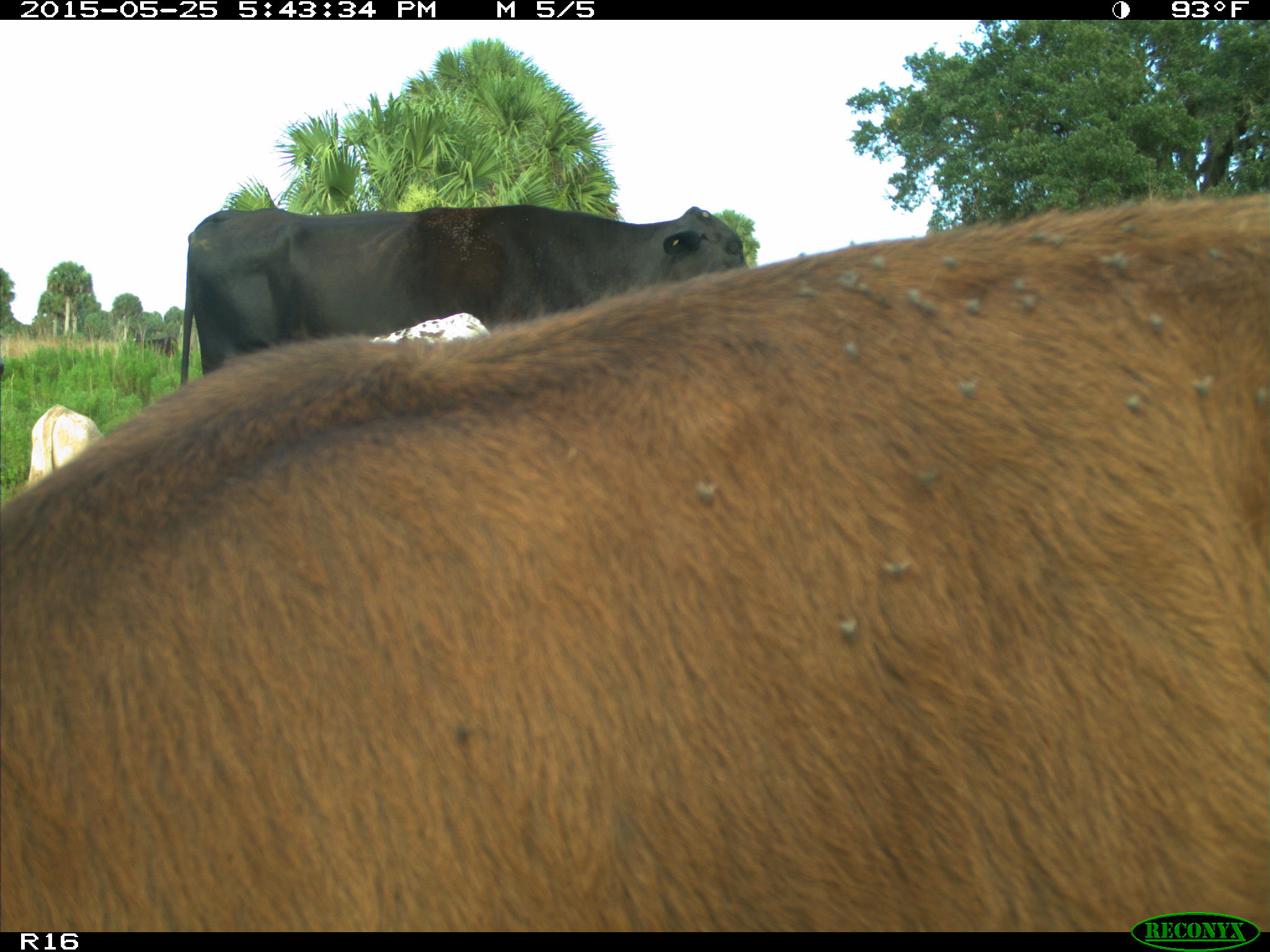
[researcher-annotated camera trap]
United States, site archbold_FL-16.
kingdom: Animalia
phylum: Chordata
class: Mammalia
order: Artiodactyla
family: Bovidae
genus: Bos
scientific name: Bos taurus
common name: domestic cow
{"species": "Bos taurus (domestic cow)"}